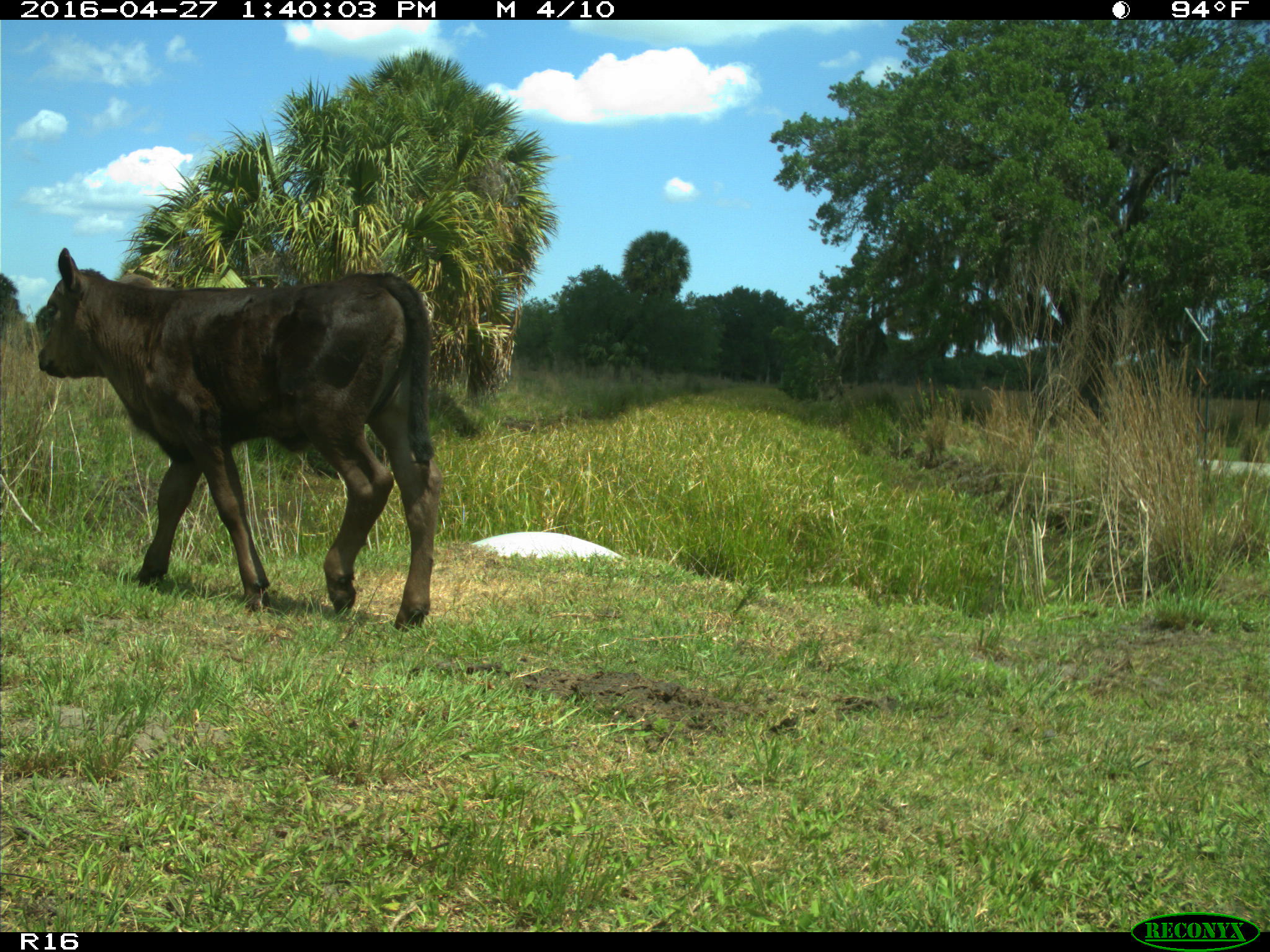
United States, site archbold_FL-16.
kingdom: Animalia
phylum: Chordata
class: Mammalia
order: Artiodactyla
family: Bovidae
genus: Bos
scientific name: Bos taurus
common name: domestic cow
Bos taurus (domestic cow).